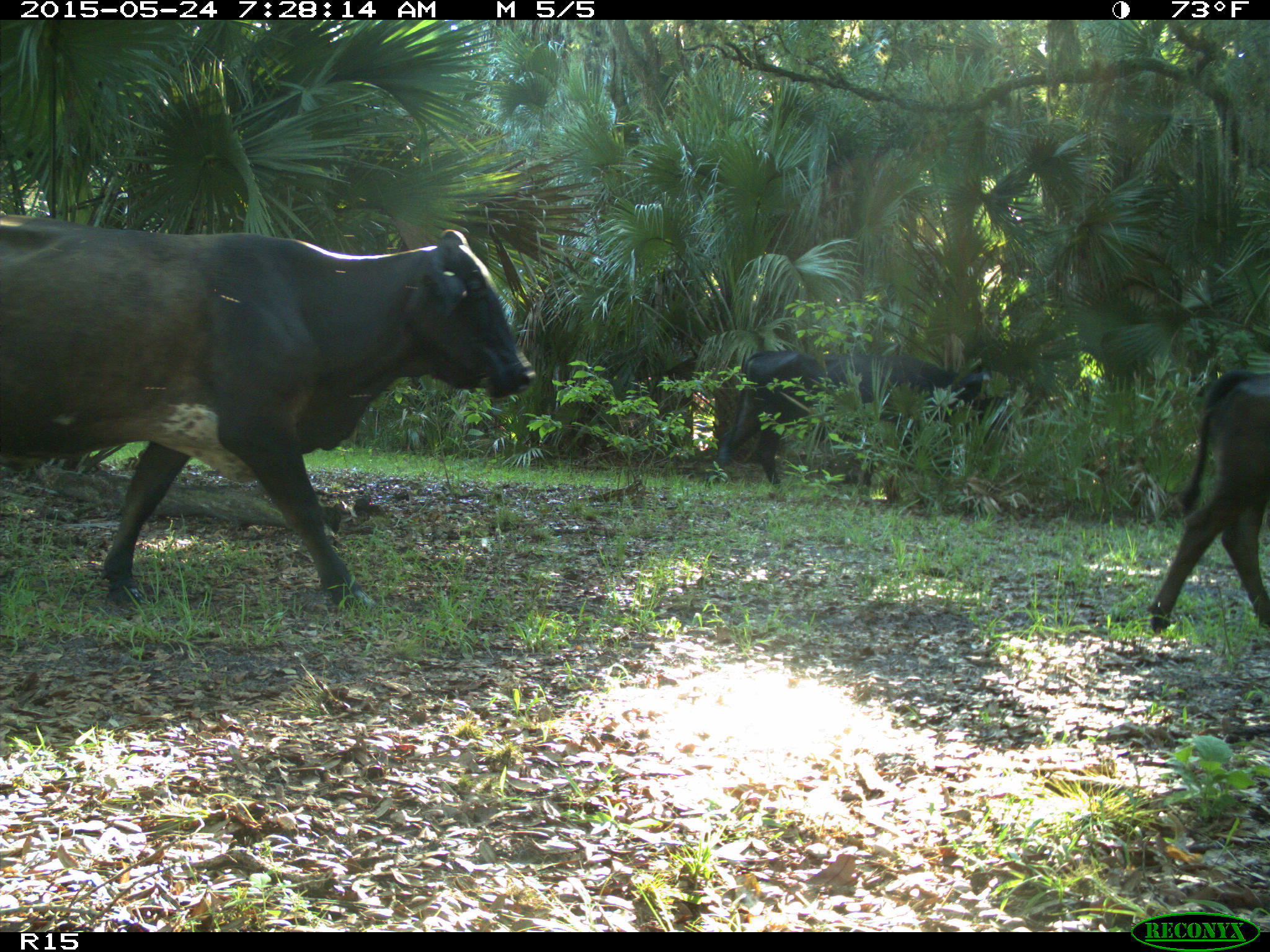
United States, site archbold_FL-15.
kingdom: Animalia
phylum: Chordata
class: Mammalia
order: Artiodactyla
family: Bovidae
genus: Bos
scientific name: Bos taurus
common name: domestic cow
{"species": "Bos taurus (domestic cow)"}